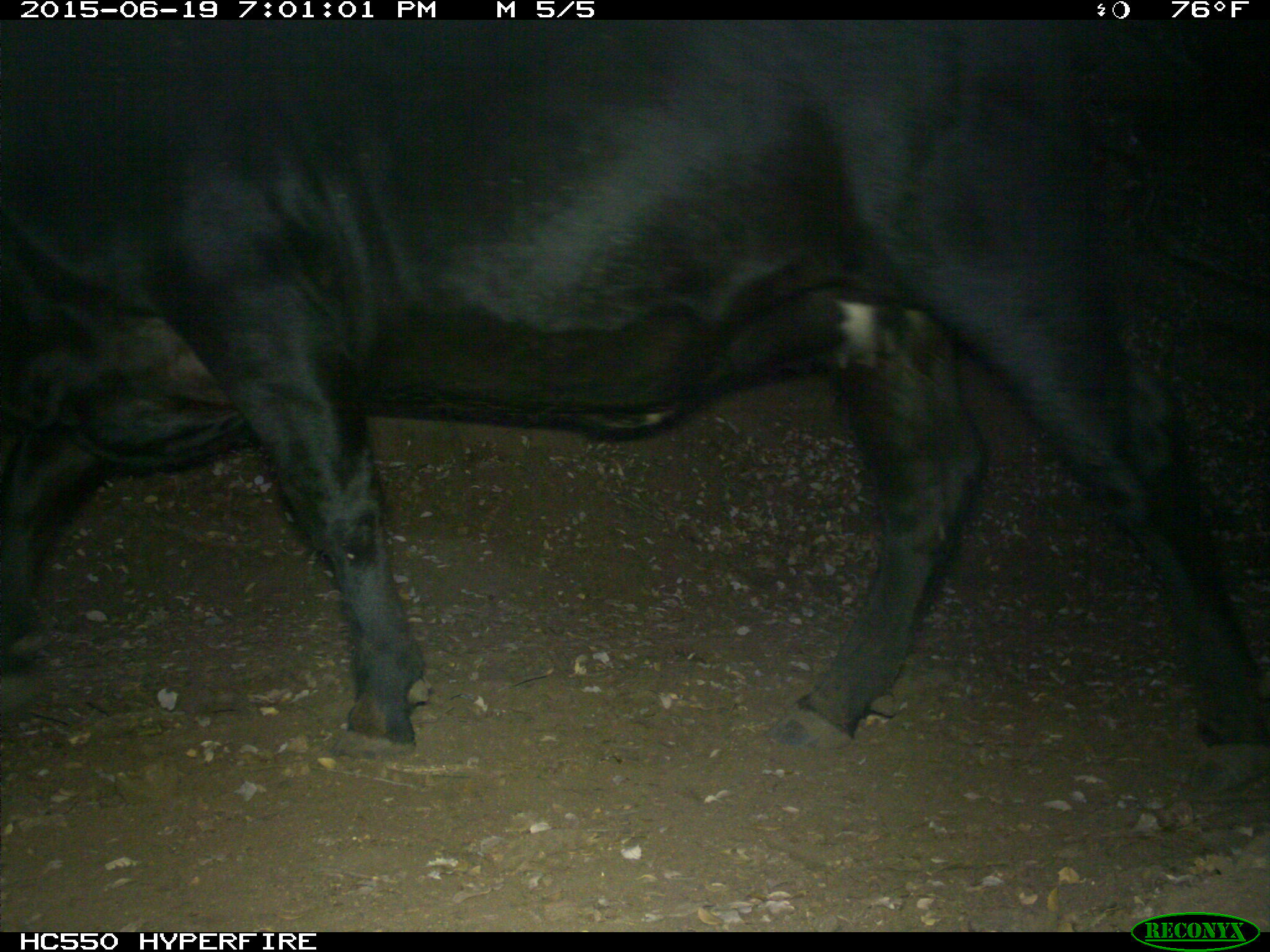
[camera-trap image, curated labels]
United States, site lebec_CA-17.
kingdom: Animalia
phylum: Chordata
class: Mammalia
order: Artiodactyla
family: Bovidae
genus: Bos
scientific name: Bos taurus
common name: domestic cow